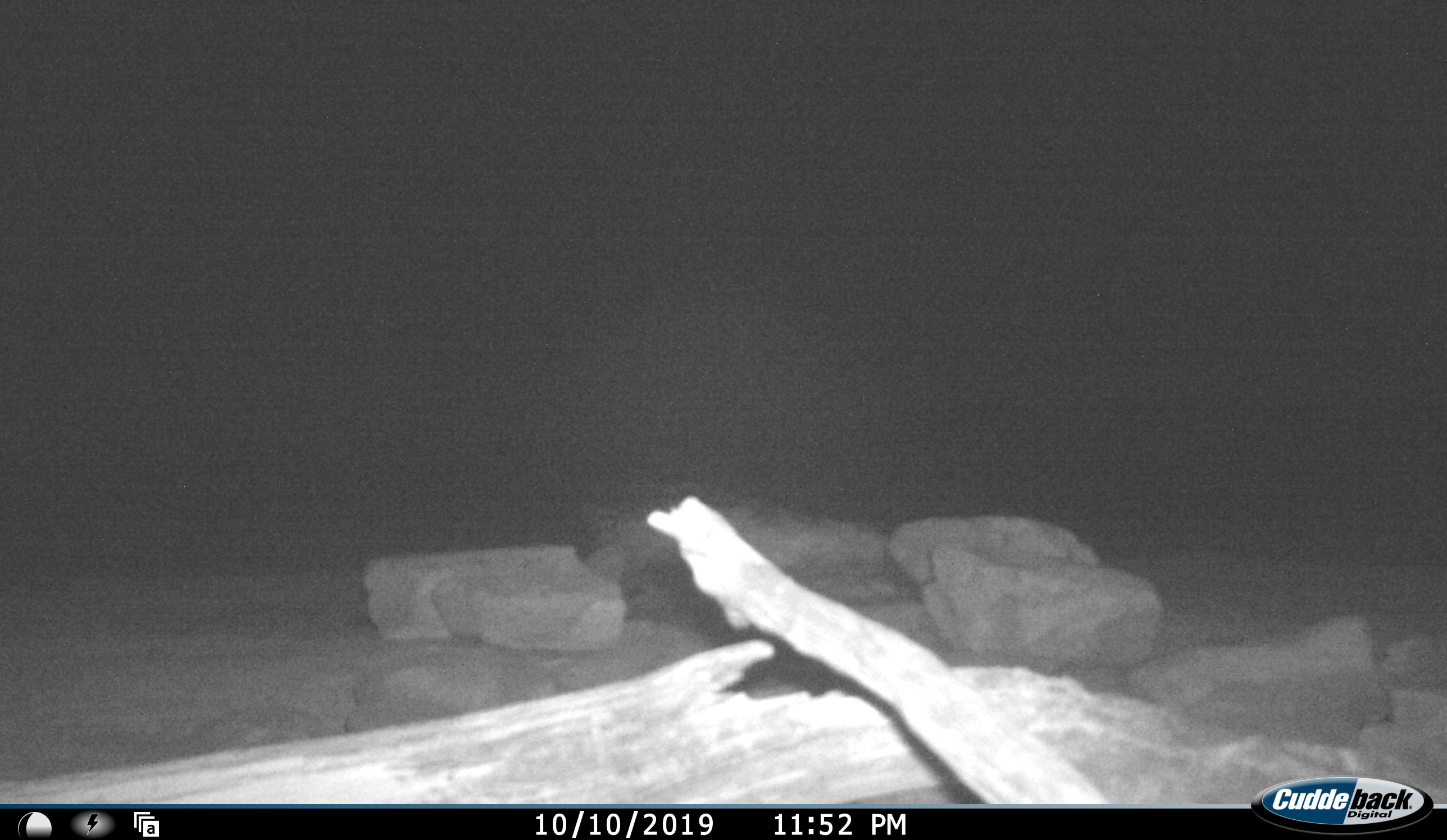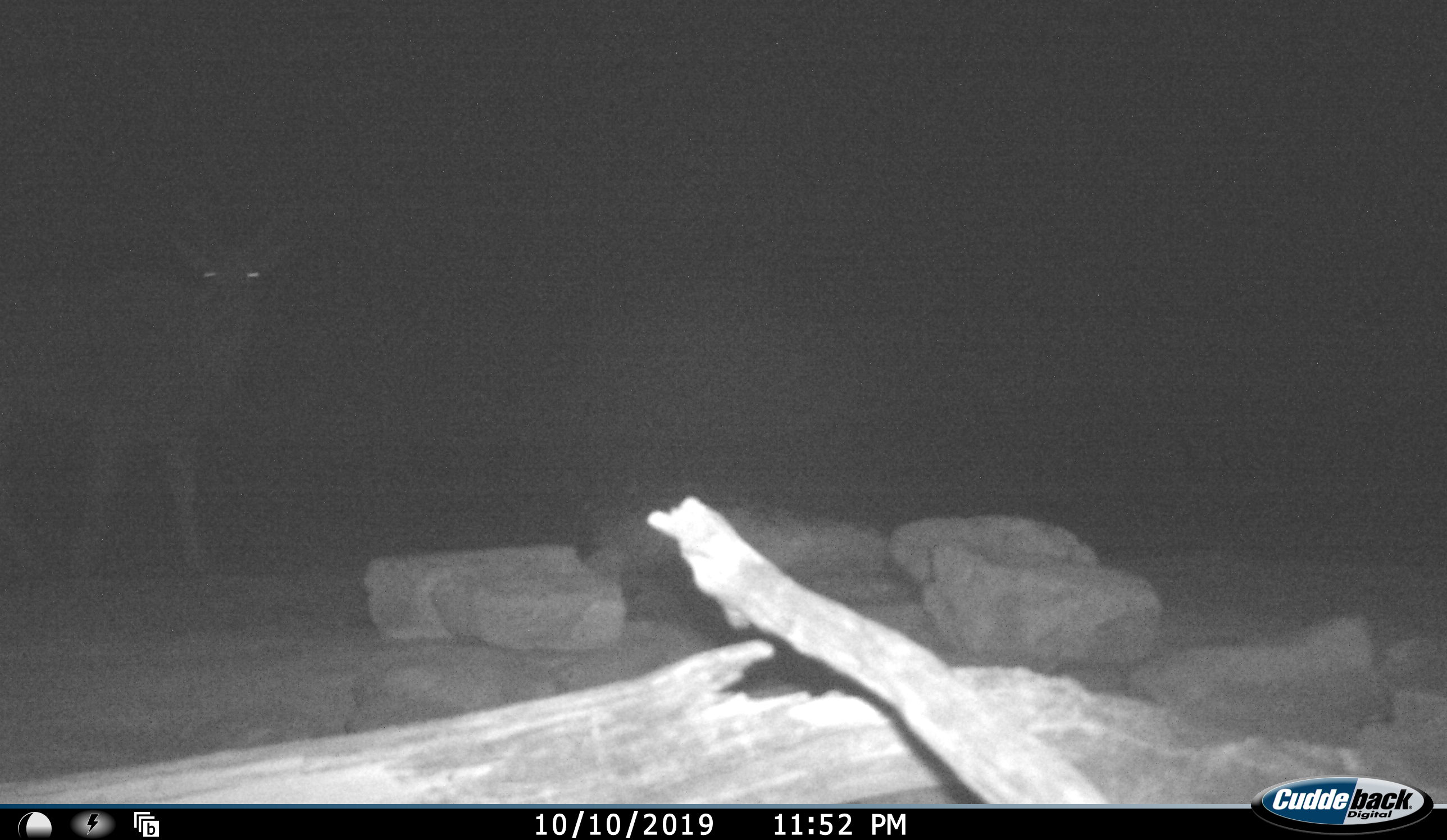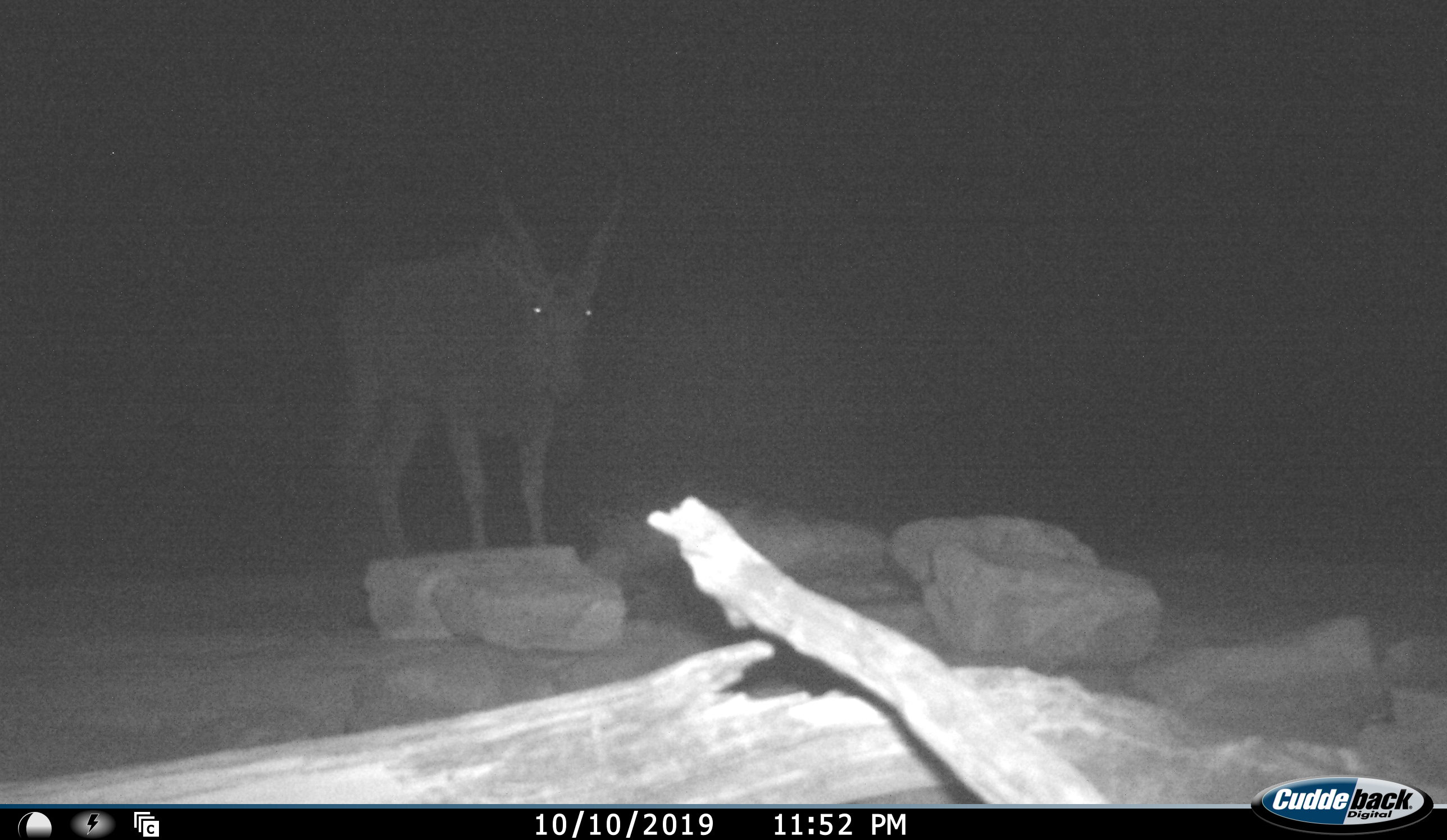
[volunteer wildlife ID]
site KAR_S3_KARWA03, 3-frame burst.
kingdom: Animalia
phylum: Chordata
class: Mammalia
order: Artiodactyla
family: Bovidae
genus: Tragelaphus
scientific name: Tragelaphus oryx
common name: eland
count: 1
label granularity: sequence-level